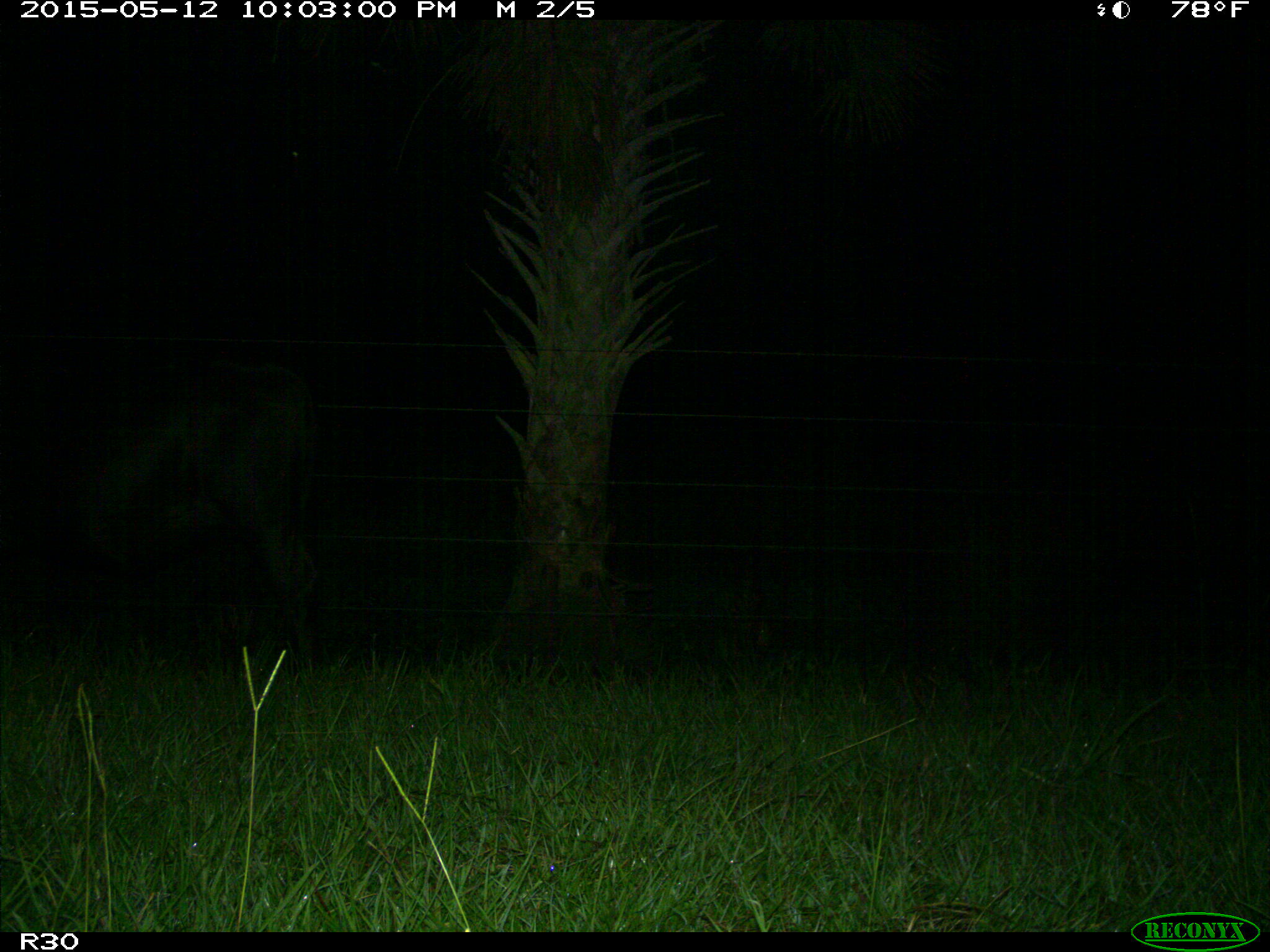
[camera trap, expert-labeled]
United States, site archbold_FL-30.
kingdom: Animalia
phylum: Chordata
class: Mammalia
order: Artiodactyla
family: Bovidae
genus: Bos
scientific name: Bos taurus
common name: domestic cow